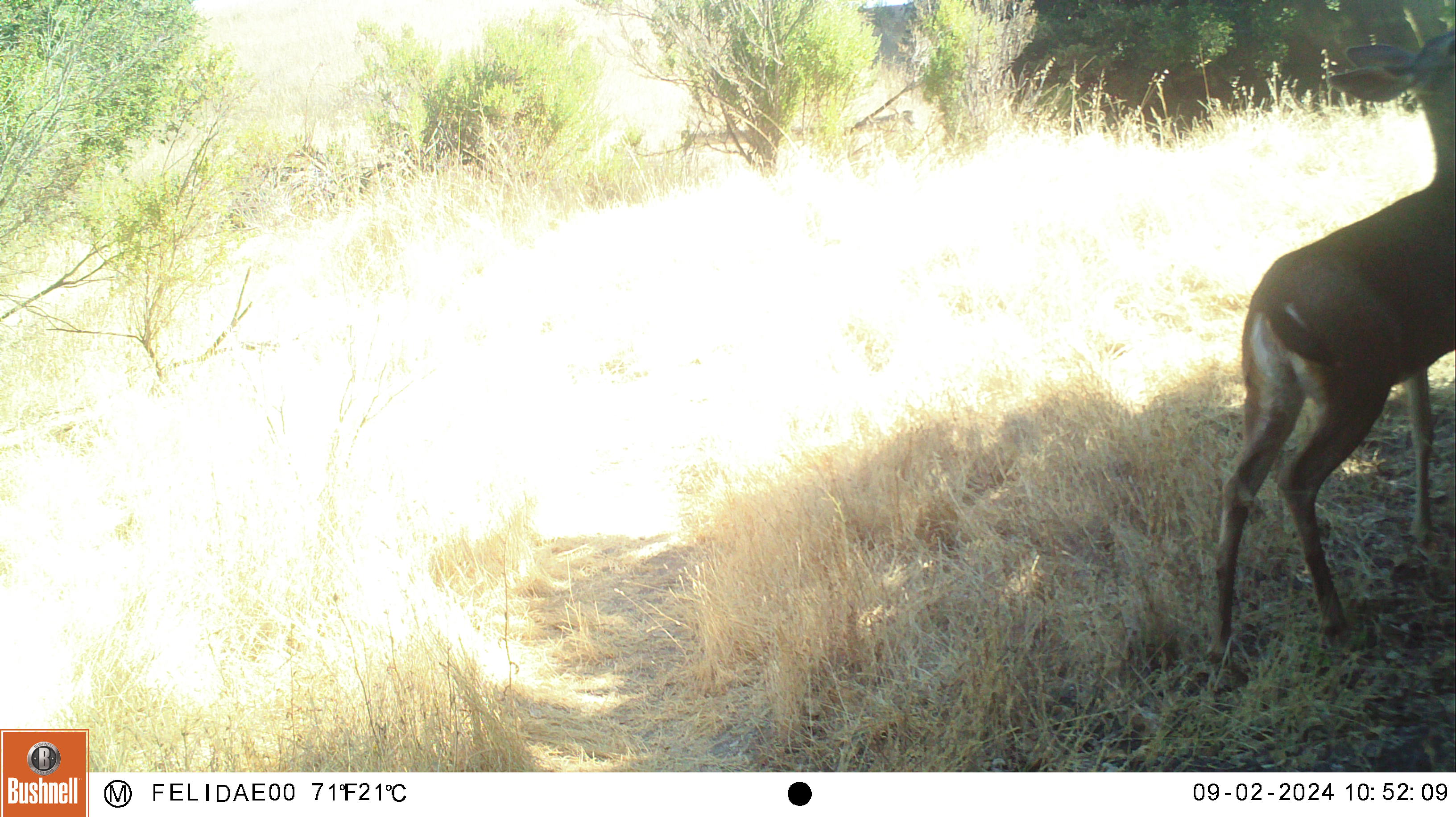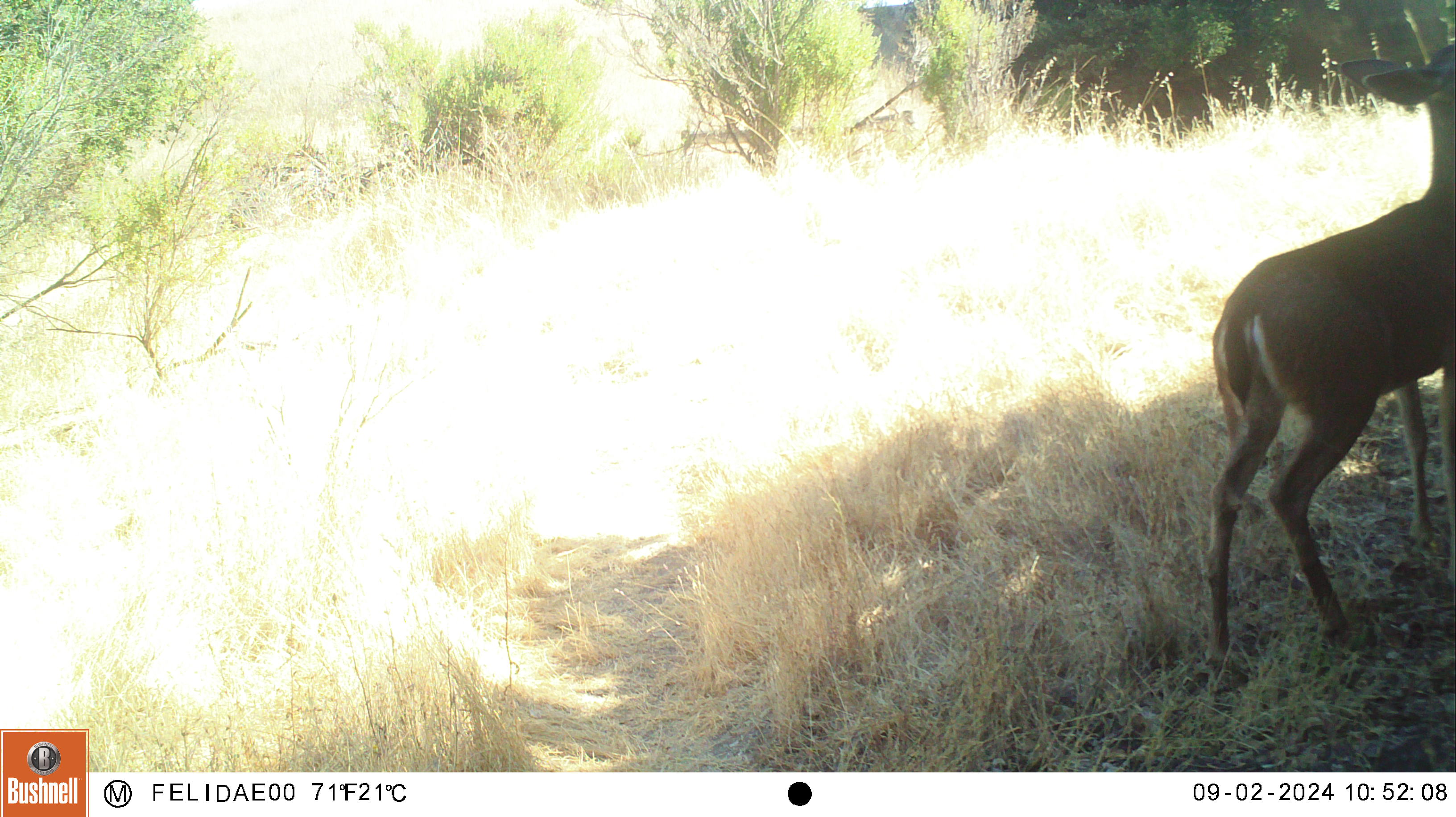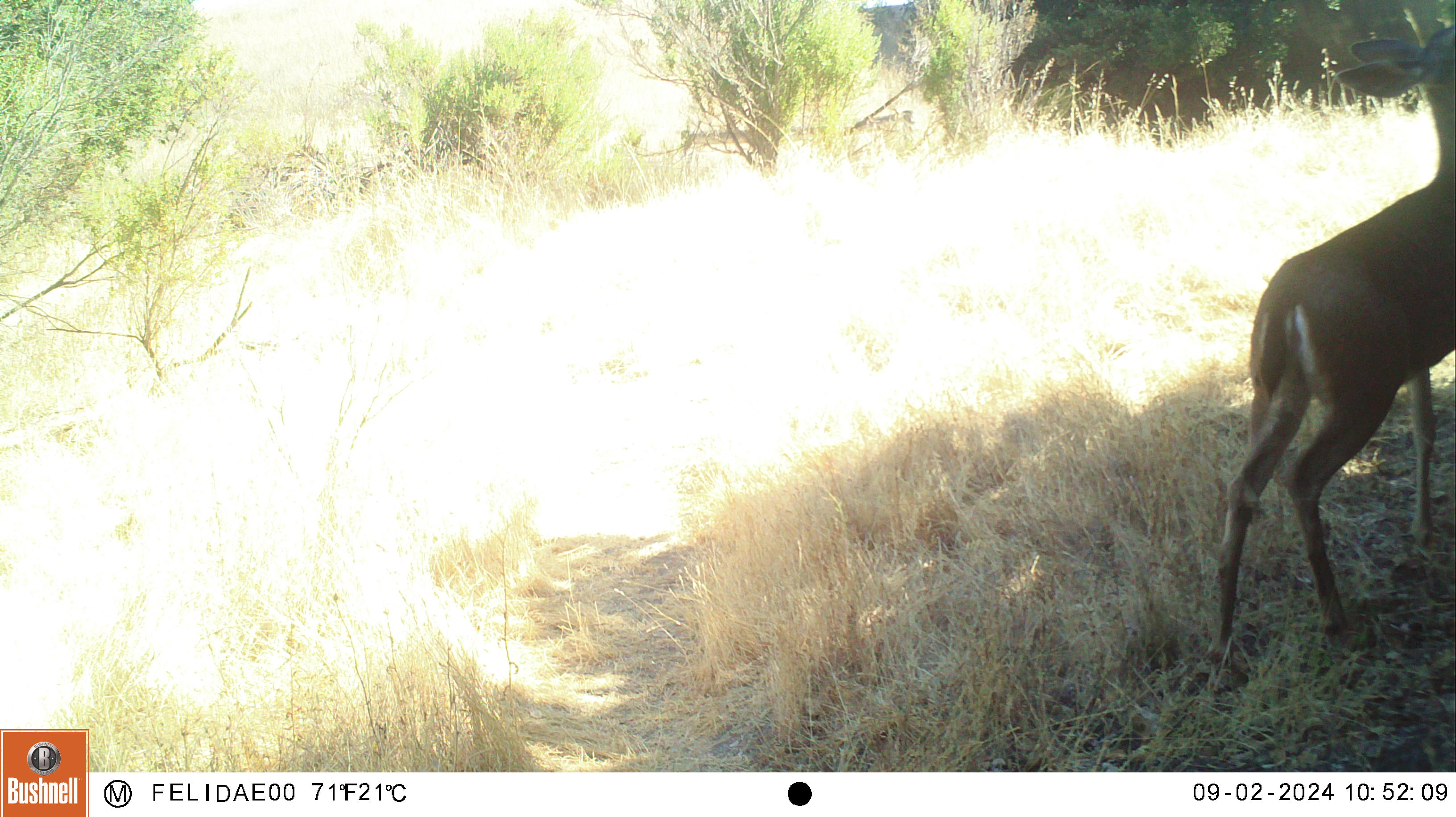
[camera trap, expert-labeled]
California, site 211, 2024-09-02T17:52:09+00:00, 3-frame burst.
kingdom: Animalia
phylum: Chordata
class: Mammalia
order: Artiodactyla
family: Cervidae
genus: Odocoileus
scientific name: Odocoileus hemionus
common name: mule deer